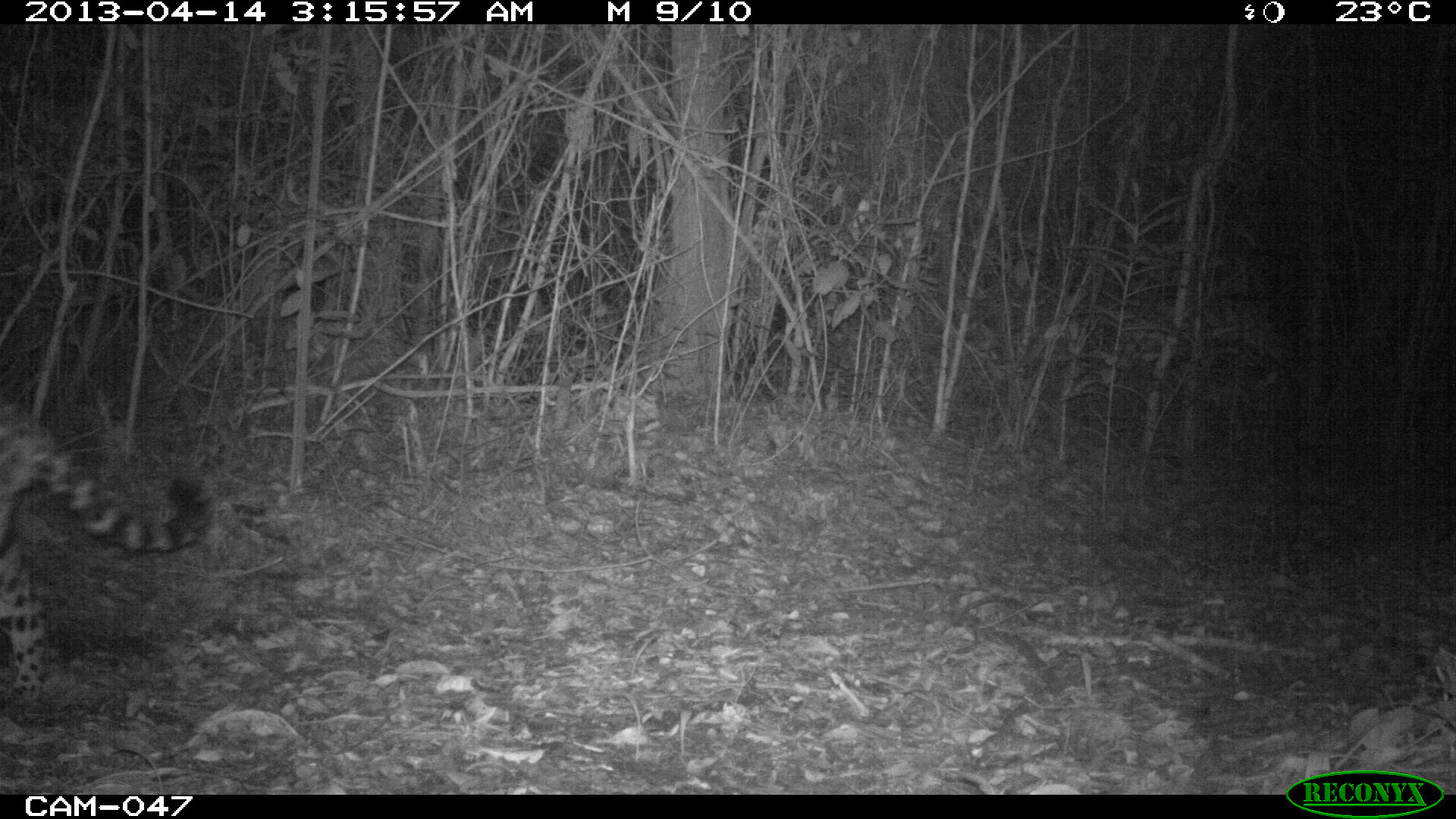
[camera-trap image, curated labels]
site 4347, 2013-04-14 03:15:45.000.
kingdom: Animalia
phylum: Chordata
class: Mammalia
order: Carnivora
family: Felidae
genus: Panthera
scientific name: Panthera onca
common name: jaguar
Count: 1.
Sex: male.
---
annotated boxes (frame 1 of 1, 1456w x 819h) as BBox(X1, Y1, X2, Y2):
panthera onca: BBox(0, 387, 218, 723)